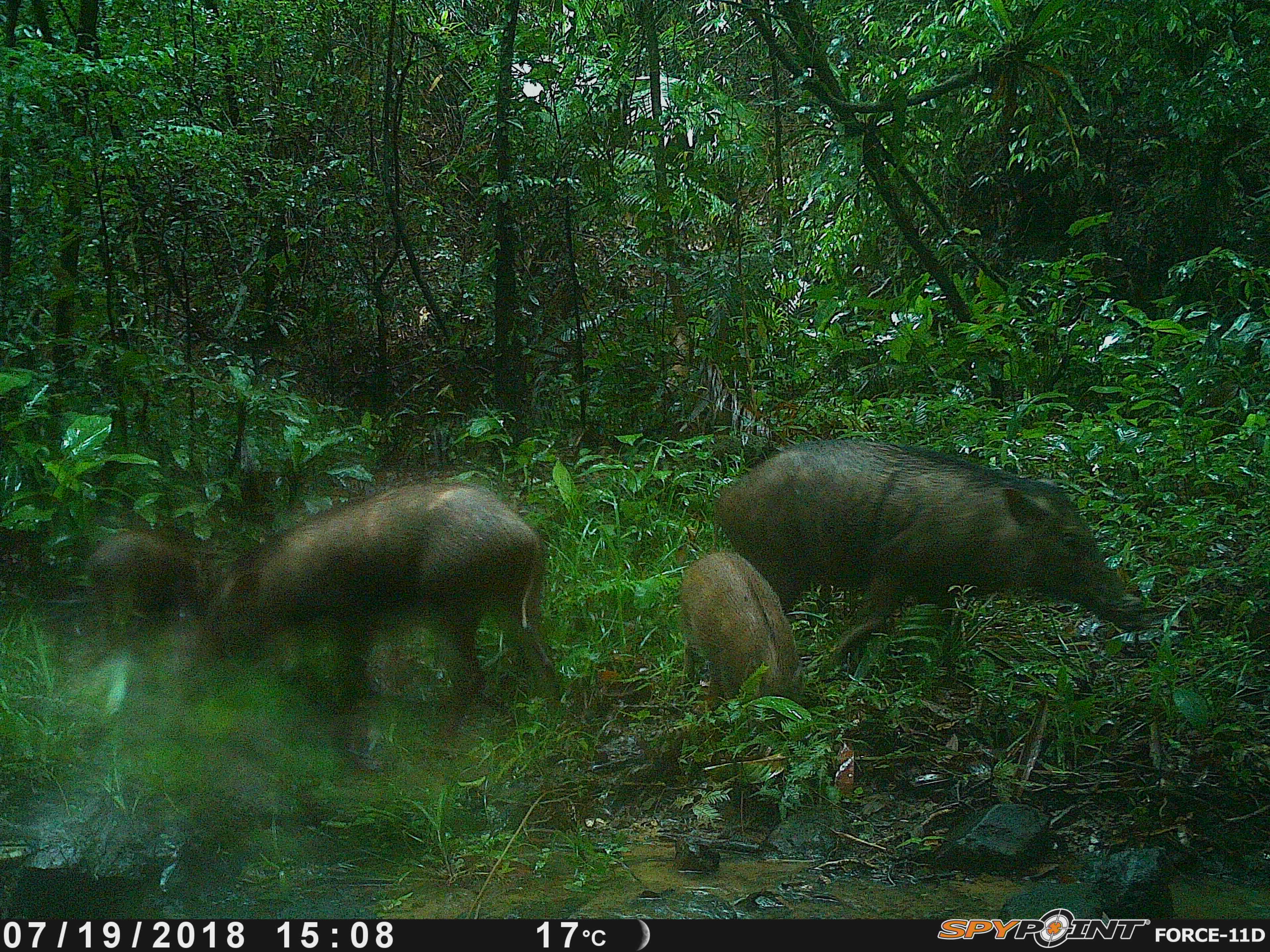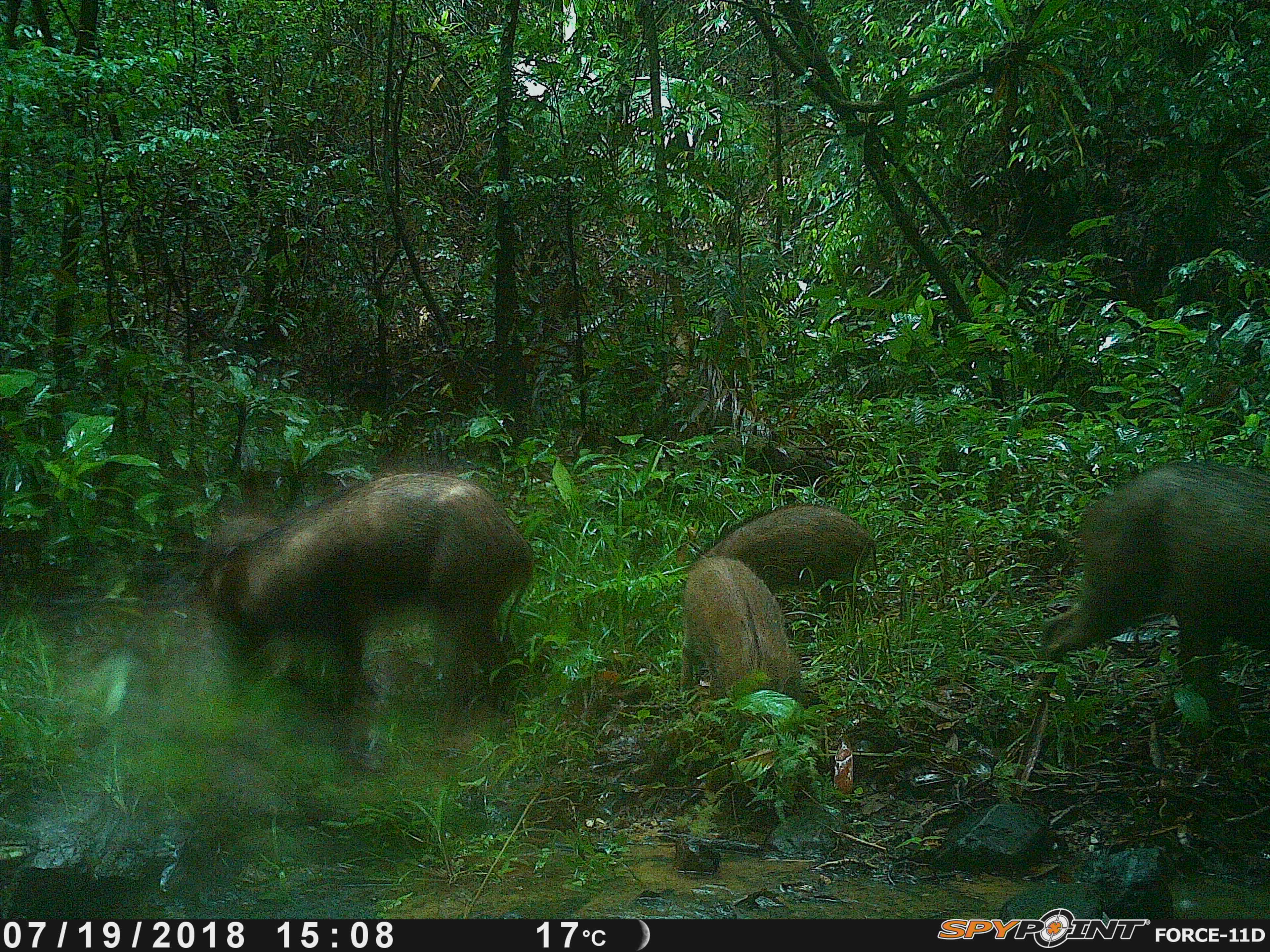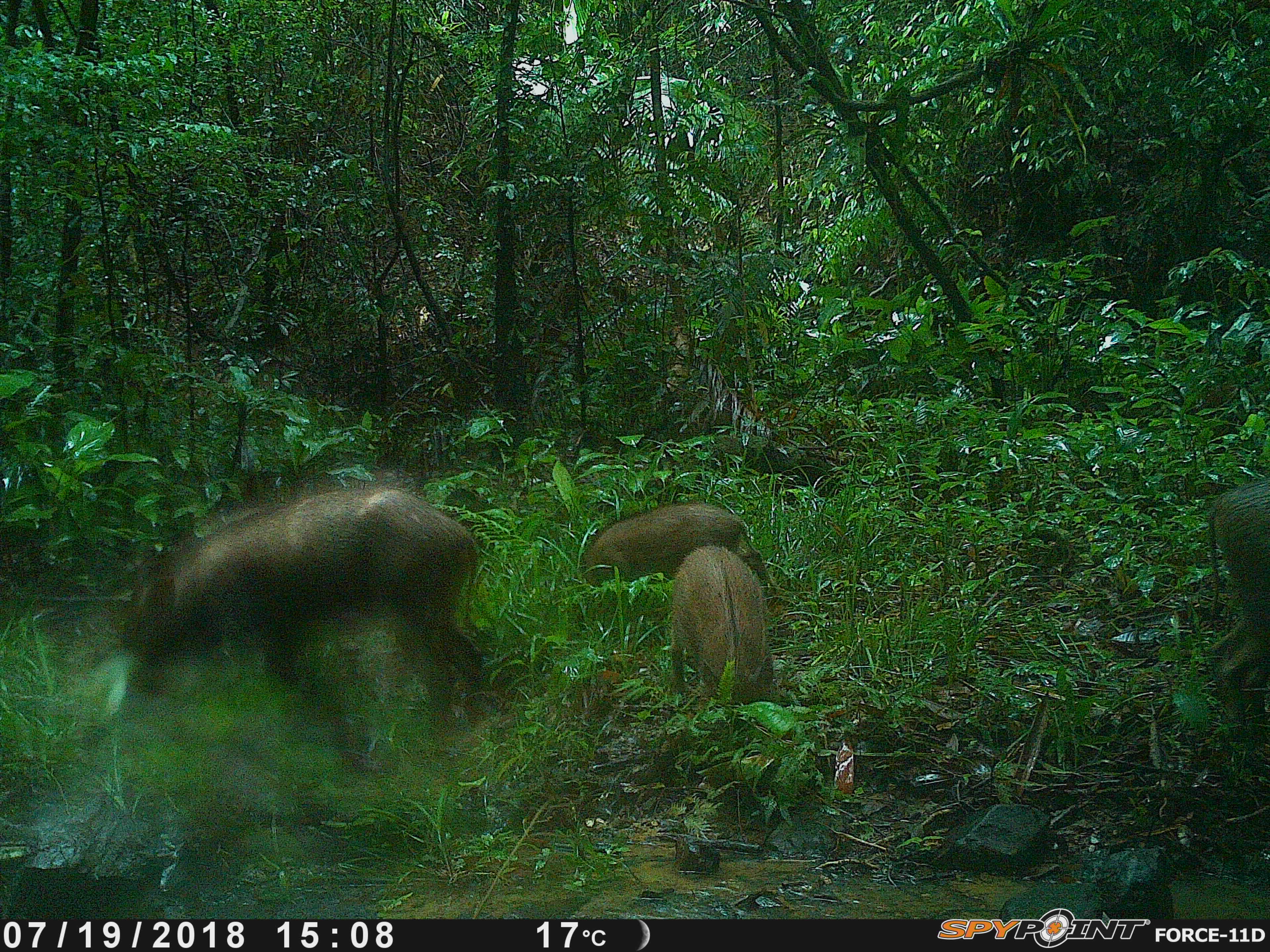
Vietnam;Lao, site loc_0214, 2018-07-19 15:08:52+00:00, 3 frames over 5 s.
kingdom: Animalia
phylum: Chordata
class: Mammalia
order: Artiodactyla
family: Suidae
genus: Sus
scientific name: Sus scrofa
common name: eurasian wild pig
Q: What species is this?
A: Eurasian wild pig (Sus scrofa).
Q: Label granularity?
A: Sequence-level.